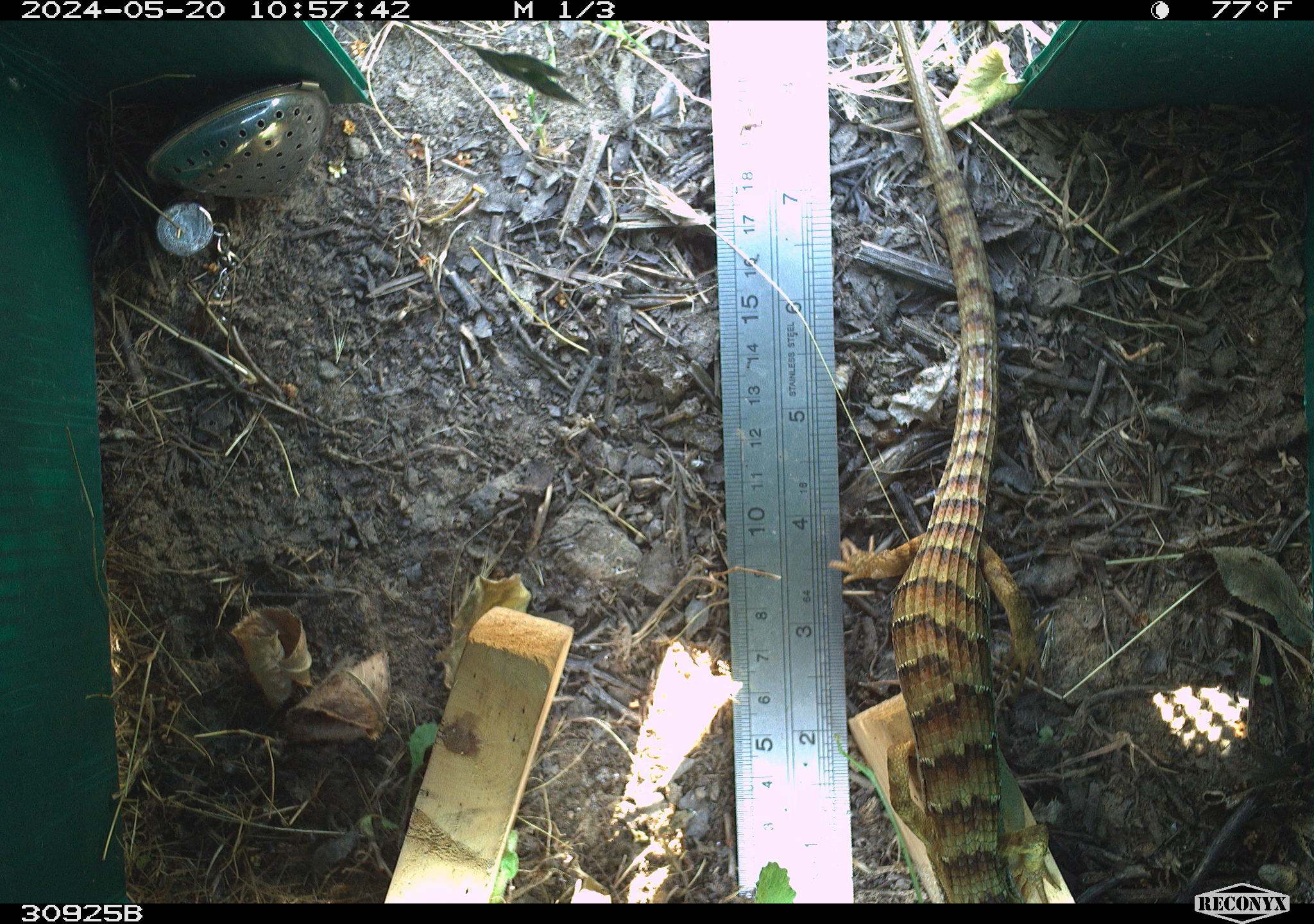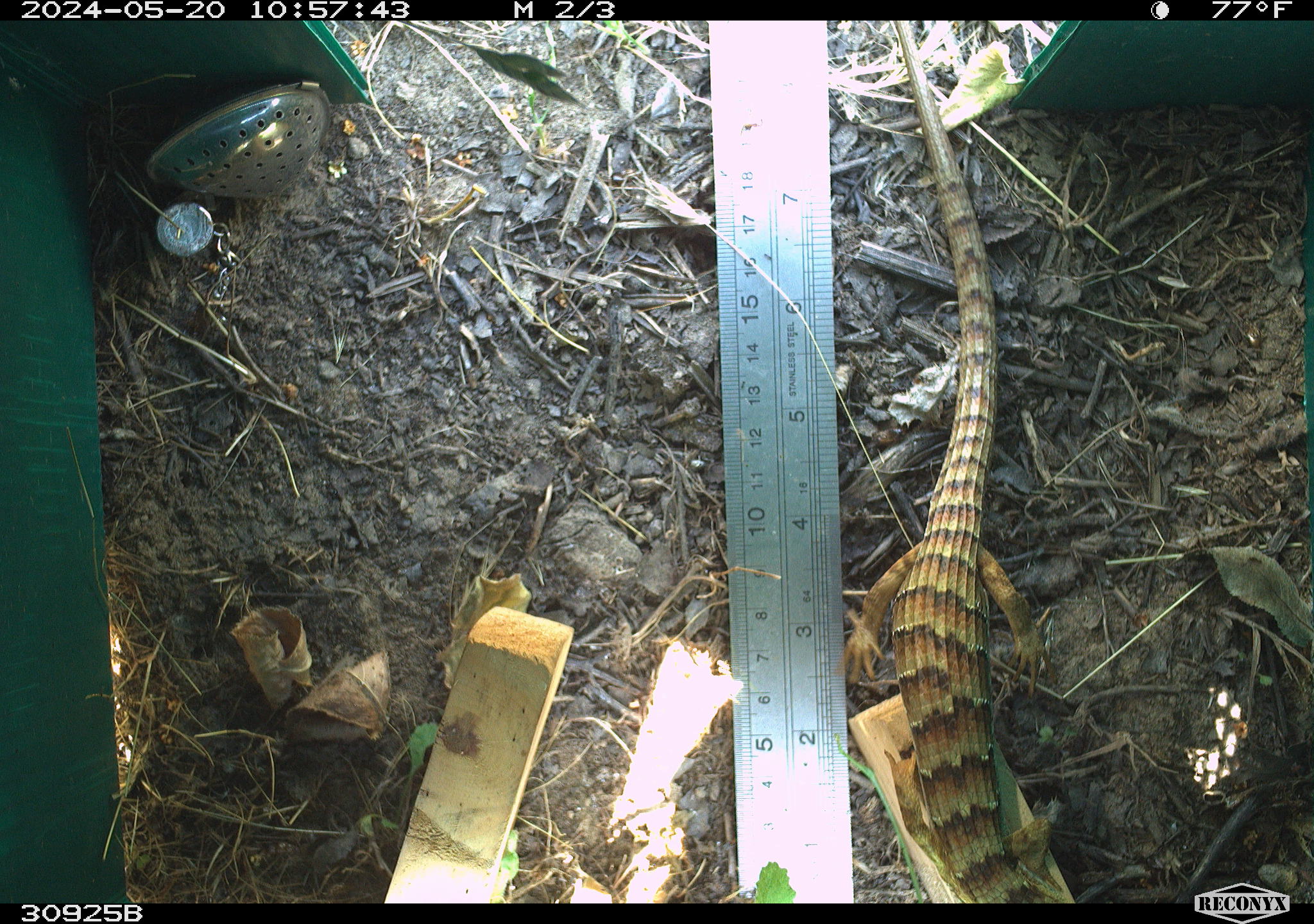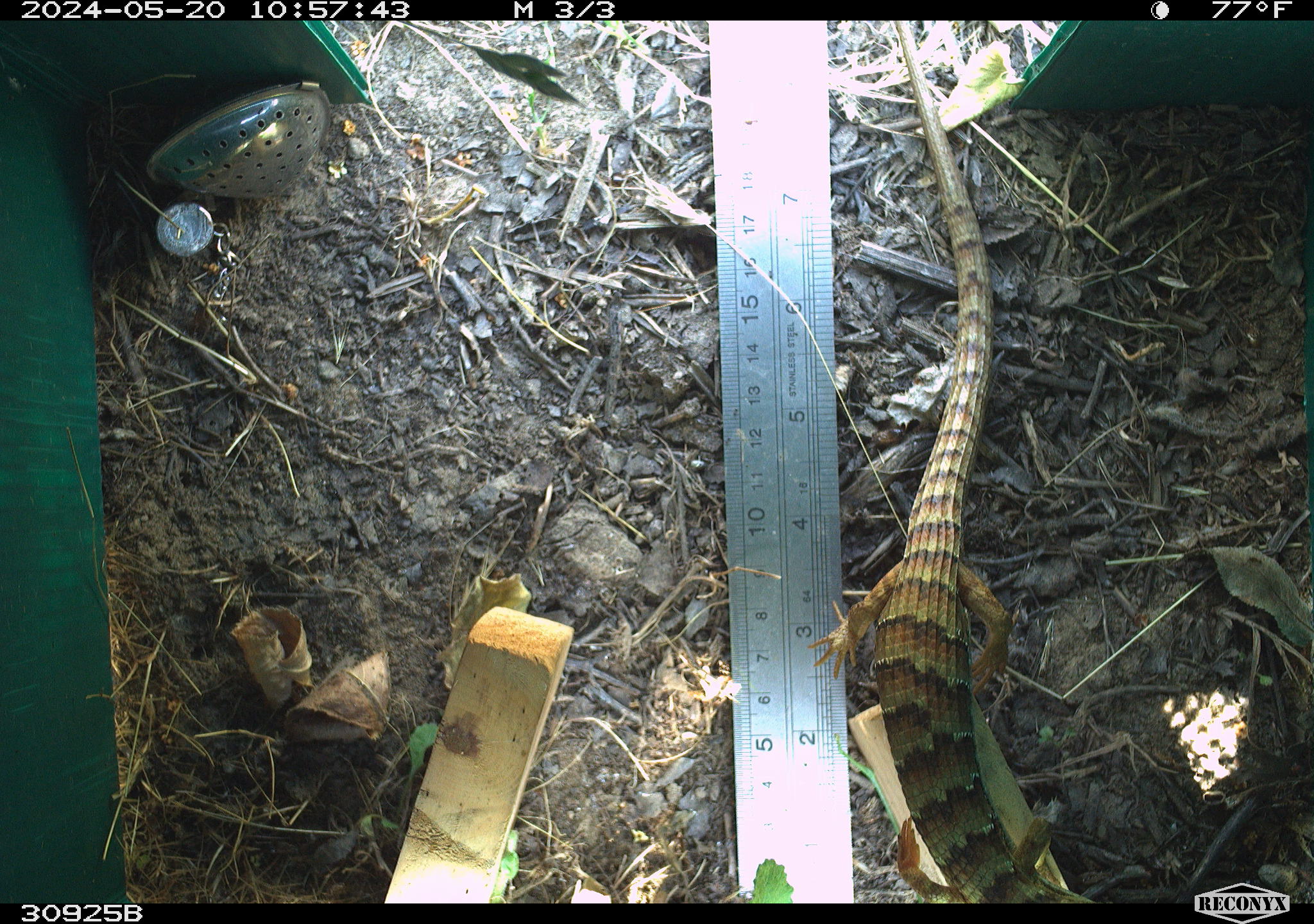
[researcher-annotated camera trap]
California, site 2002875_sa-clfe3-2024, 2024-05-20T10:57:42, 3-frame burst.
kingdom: Animalia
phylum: Chordata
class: Reptilia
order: Squamata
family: Anguidae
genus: Elgaria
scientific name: Elgaria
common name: alligator lizards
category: elgaria species